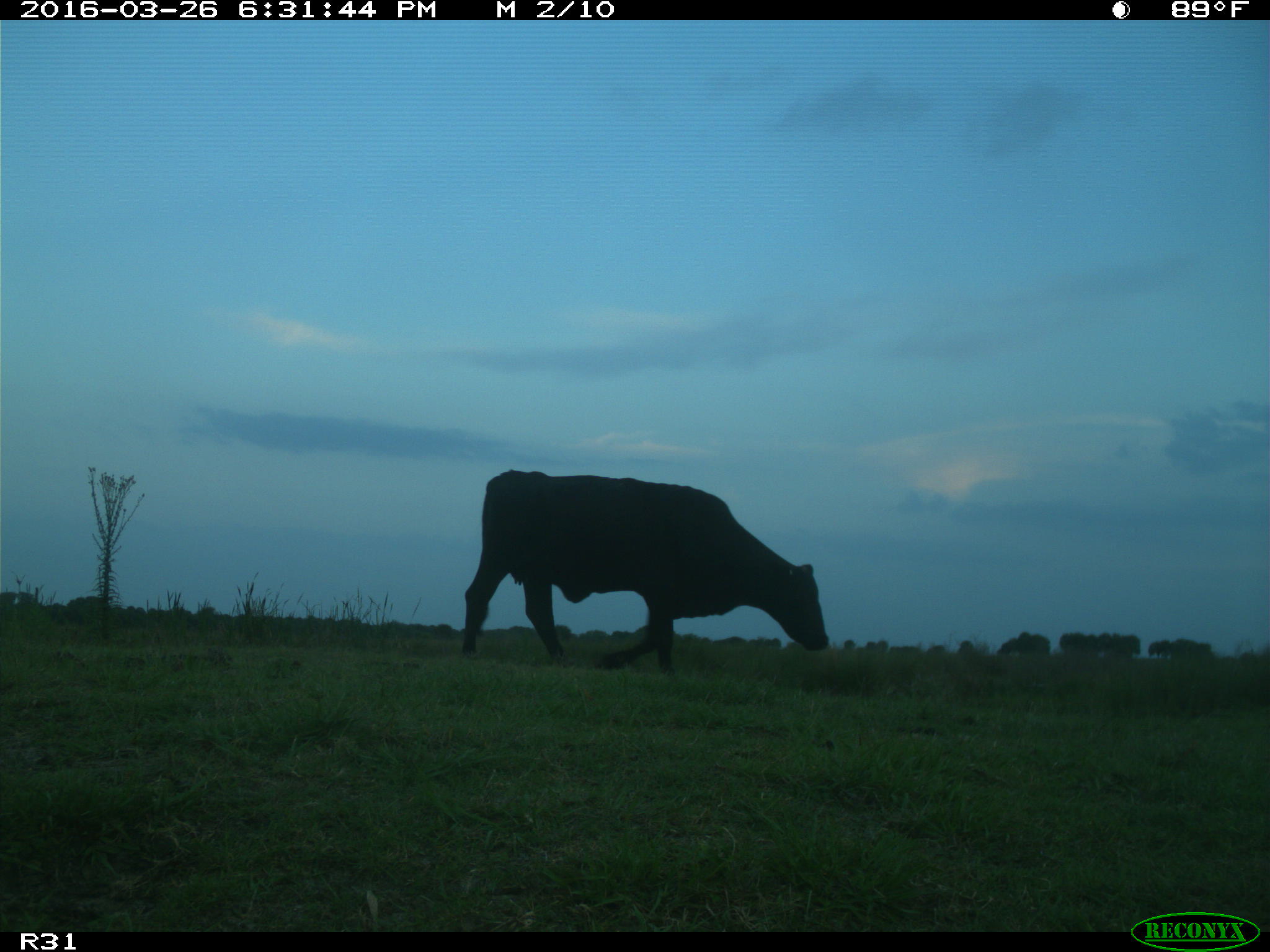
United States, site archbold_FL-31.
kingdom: Animalia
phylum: Chordata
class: Mammalia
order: Artiodactyla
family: Bovidae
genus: Bos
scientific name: Bos taurus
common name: domestic cow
Bos taurus (domestic cow).